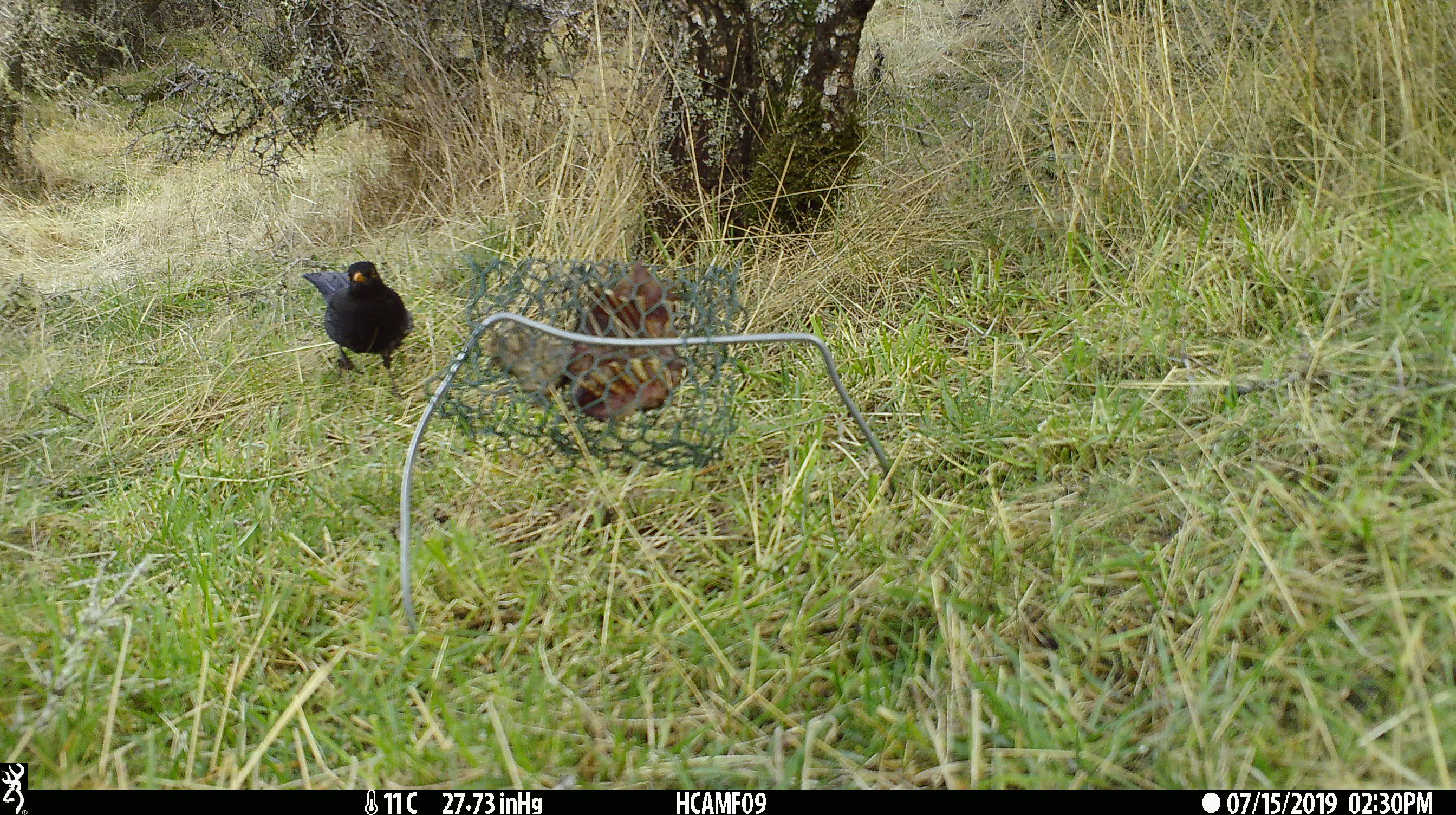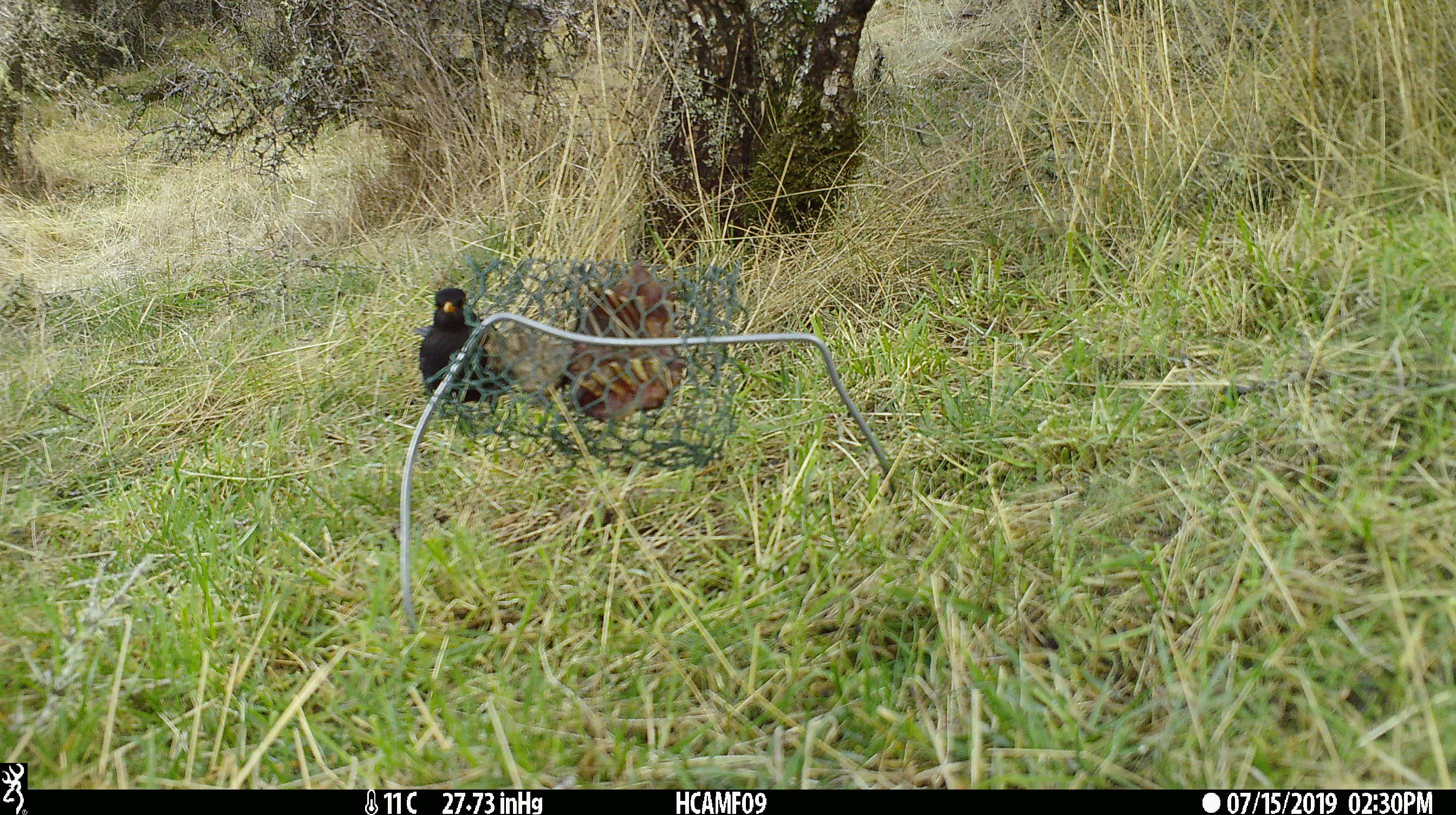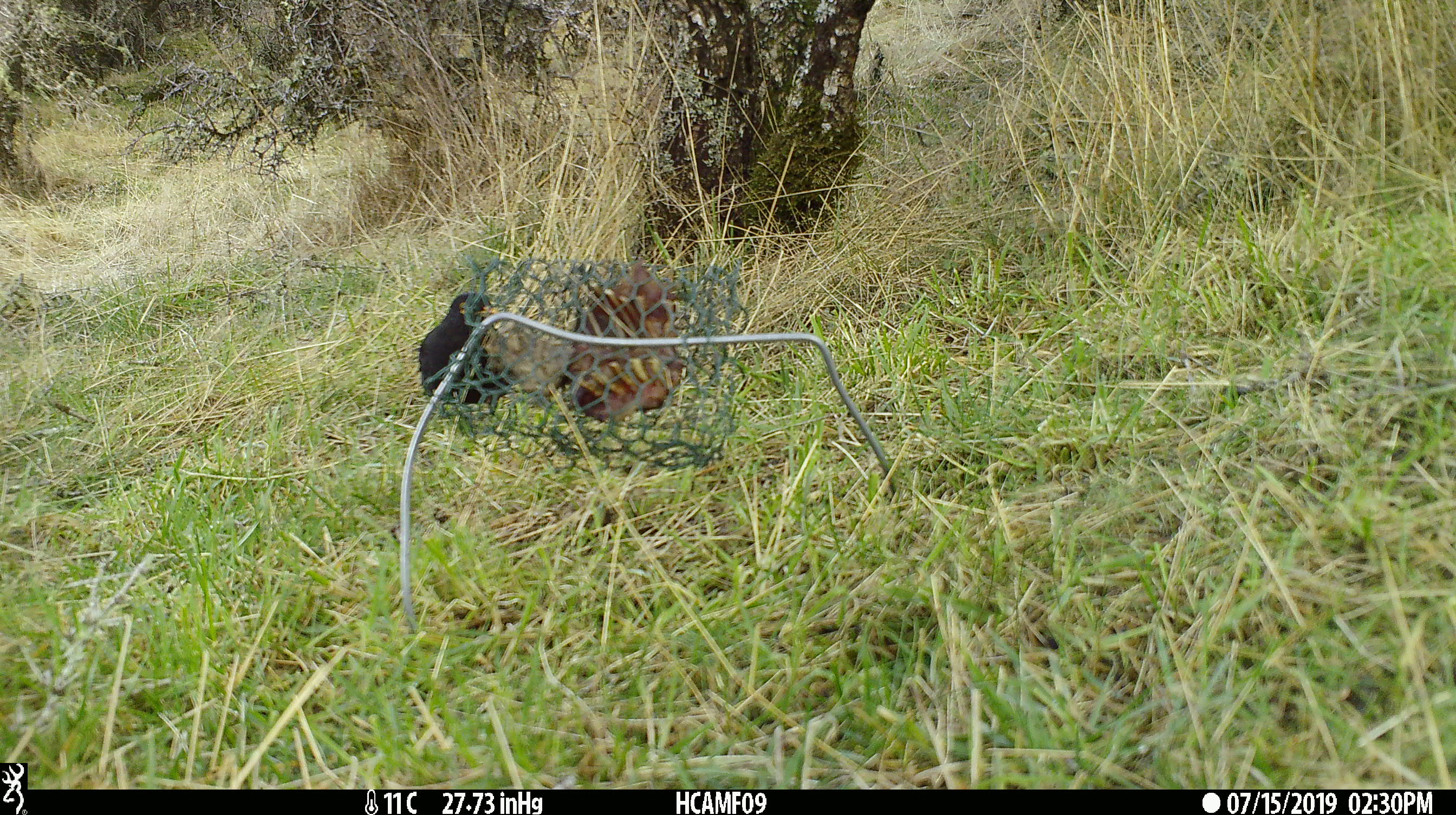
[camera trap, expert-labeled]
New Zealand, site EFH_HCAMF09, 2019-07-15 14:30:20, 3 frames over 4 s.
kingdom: Animalia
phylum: Chordata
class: Aves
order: Passeriformes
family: Turdidae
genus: Turdus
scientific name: Turdus merula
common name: eurasian blackbird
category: blackbird